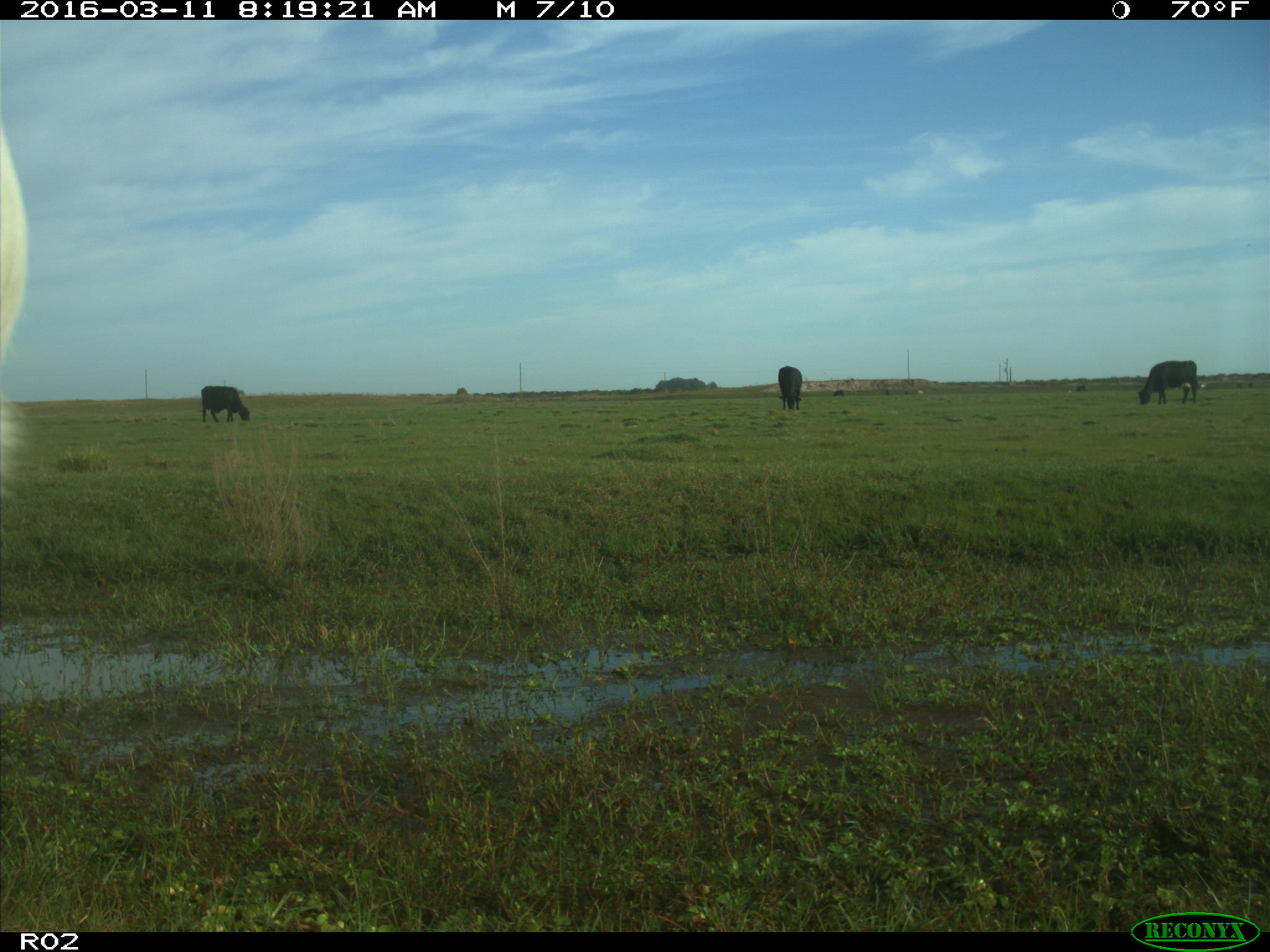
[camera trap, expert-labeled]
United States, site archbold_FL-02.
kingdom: Animalia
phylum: Chordata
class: Mammalia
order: Artiodactyla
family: Bovidae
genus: Bos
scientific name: Bos taurus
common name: domestic cow